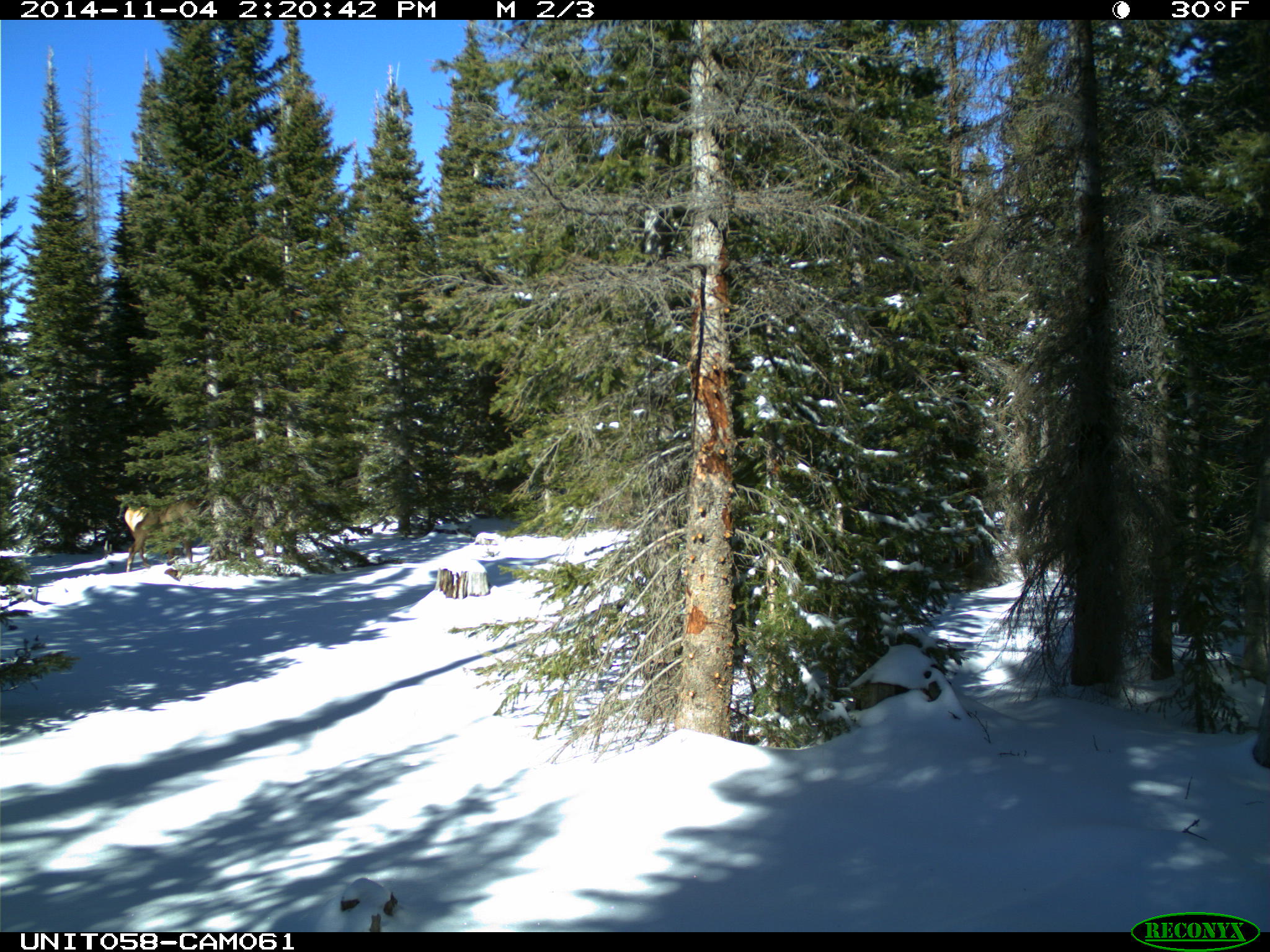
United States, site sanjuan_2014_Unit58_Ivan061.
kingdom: Animalia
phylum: Chordata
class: Mammalia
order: Artiodactyla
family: Cervidae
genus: Cervus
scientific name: Cervus elaphus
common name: red deer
Cervus elaphus (red deer).